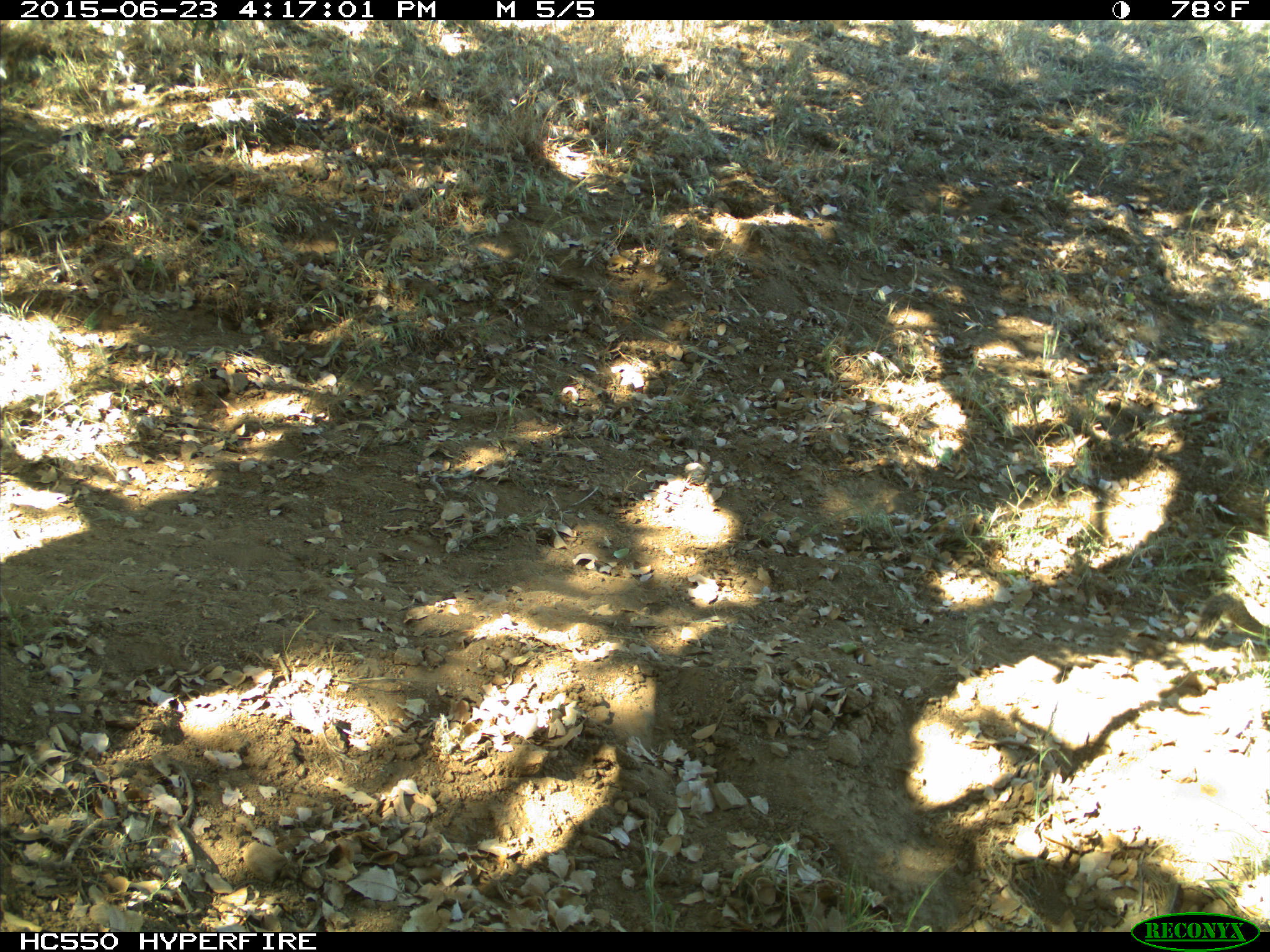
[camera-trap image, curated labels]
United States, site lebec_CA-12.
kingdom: Animalia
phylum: Chordata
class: Mammalia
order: Rodentia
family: Sciuridae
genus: Otospermophilus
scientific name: Otospermophilus beecheyi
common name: california ground squirrel